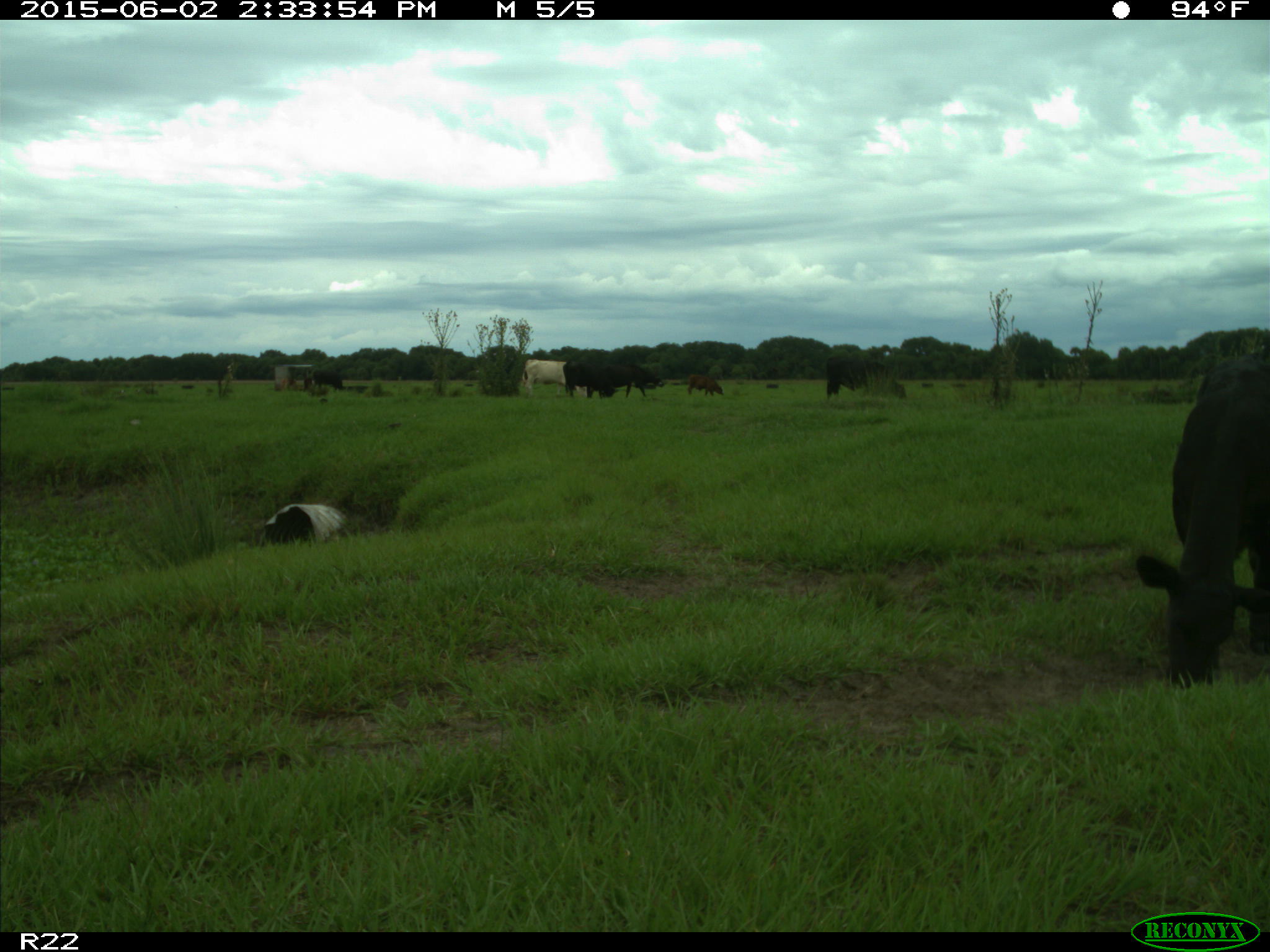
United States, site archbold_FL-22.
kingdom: Animalia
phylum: Chordata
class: Mammalia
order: Artiodactyla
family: Bovidae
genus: Bos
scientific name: Bos taurus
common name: domestic cow